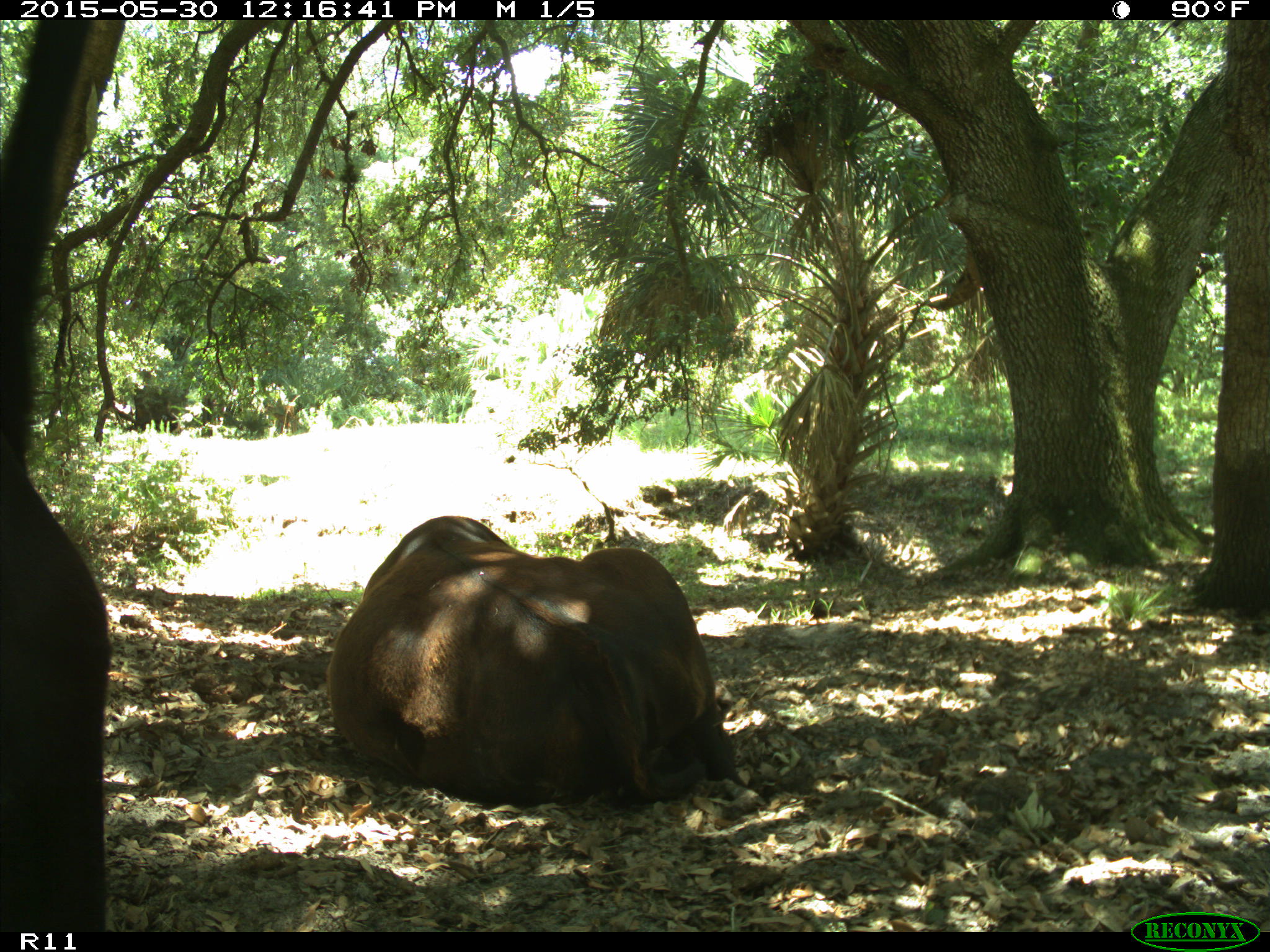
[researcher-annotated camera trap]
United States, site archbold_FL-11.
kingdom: Animalia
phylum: Chordata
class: Mammalia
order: Artiodactyla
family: Bovidae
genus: Bos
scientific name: Bos taurus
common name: domestic cow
Bos taurus (domestic cow).